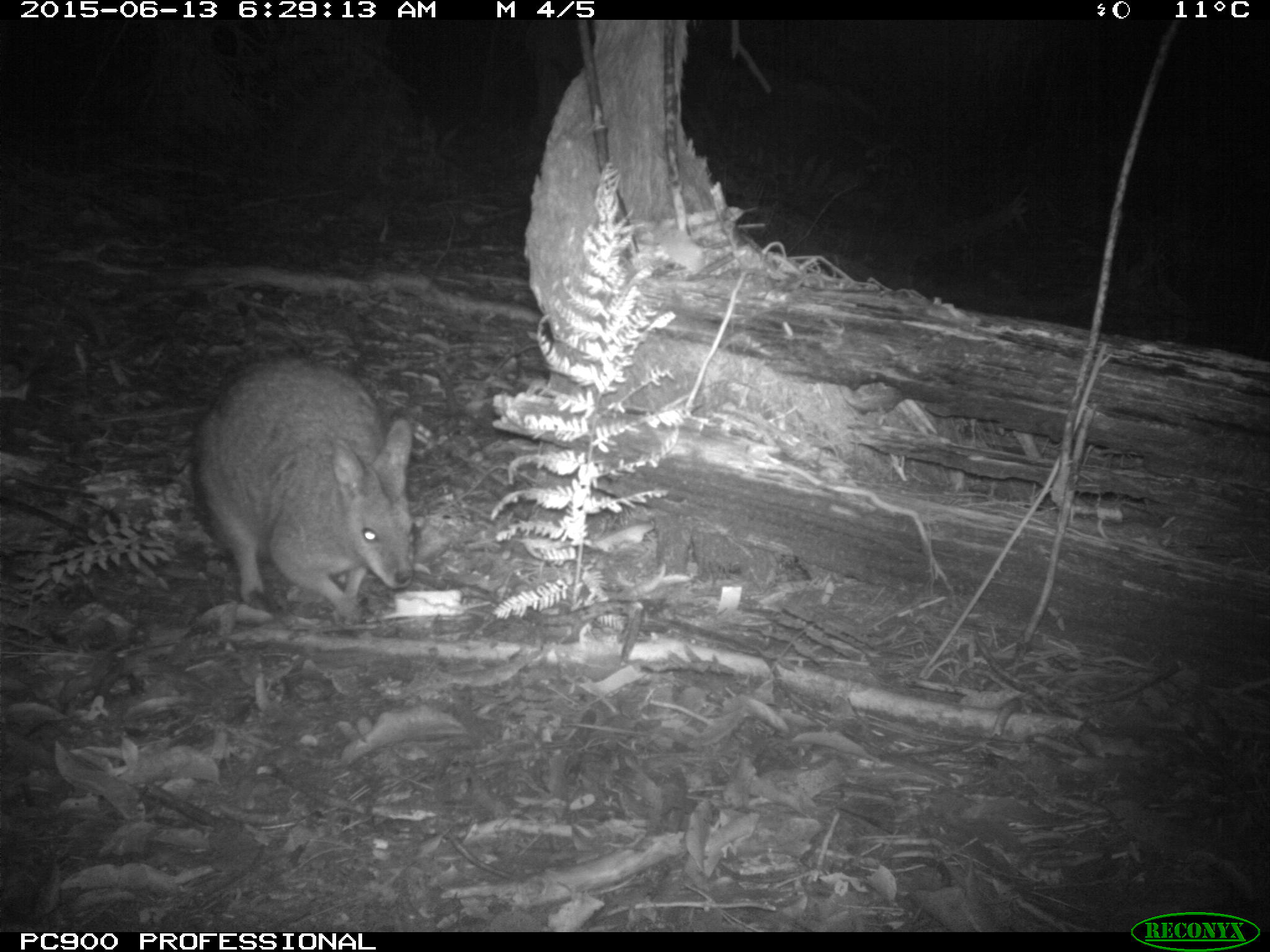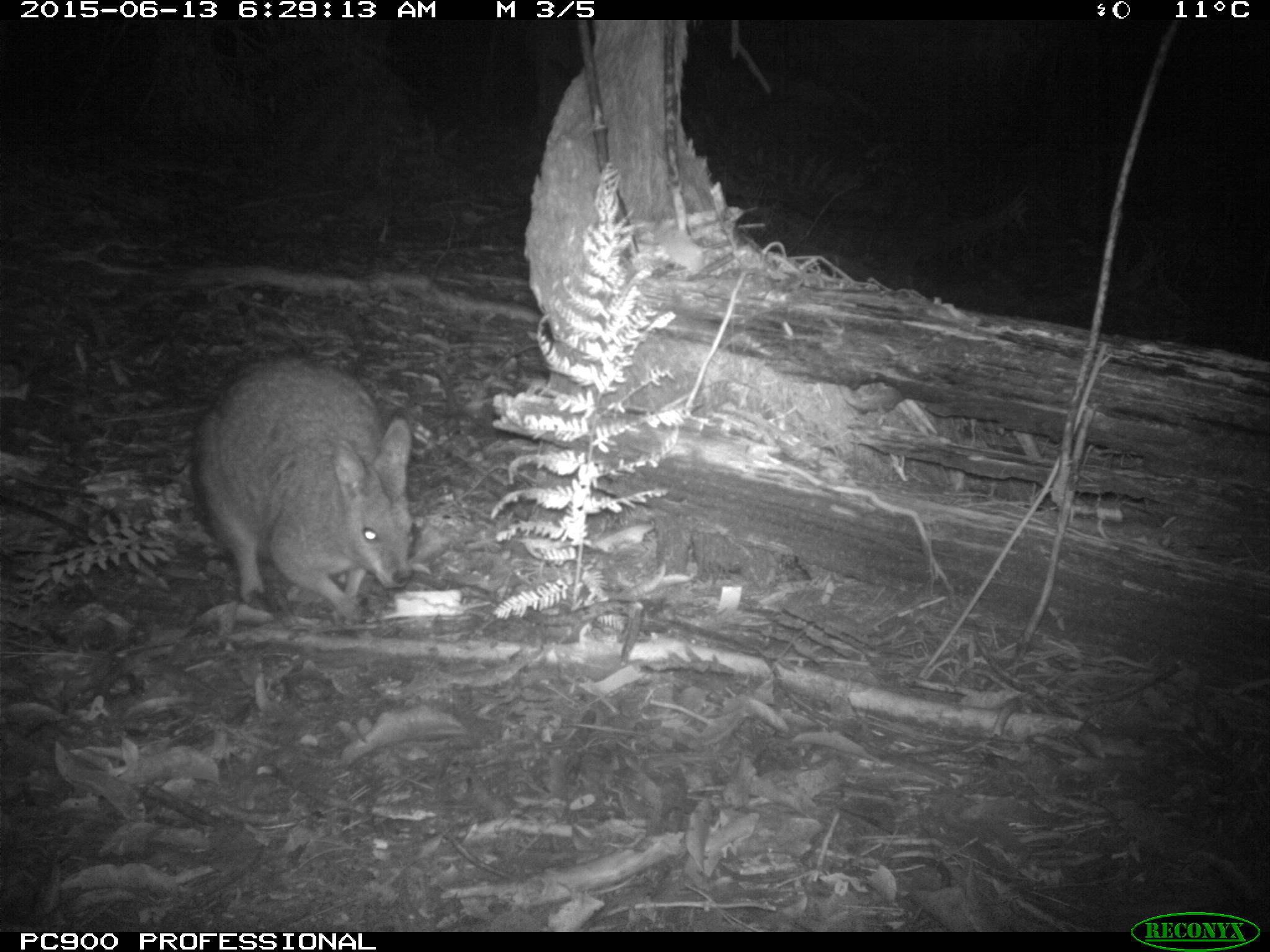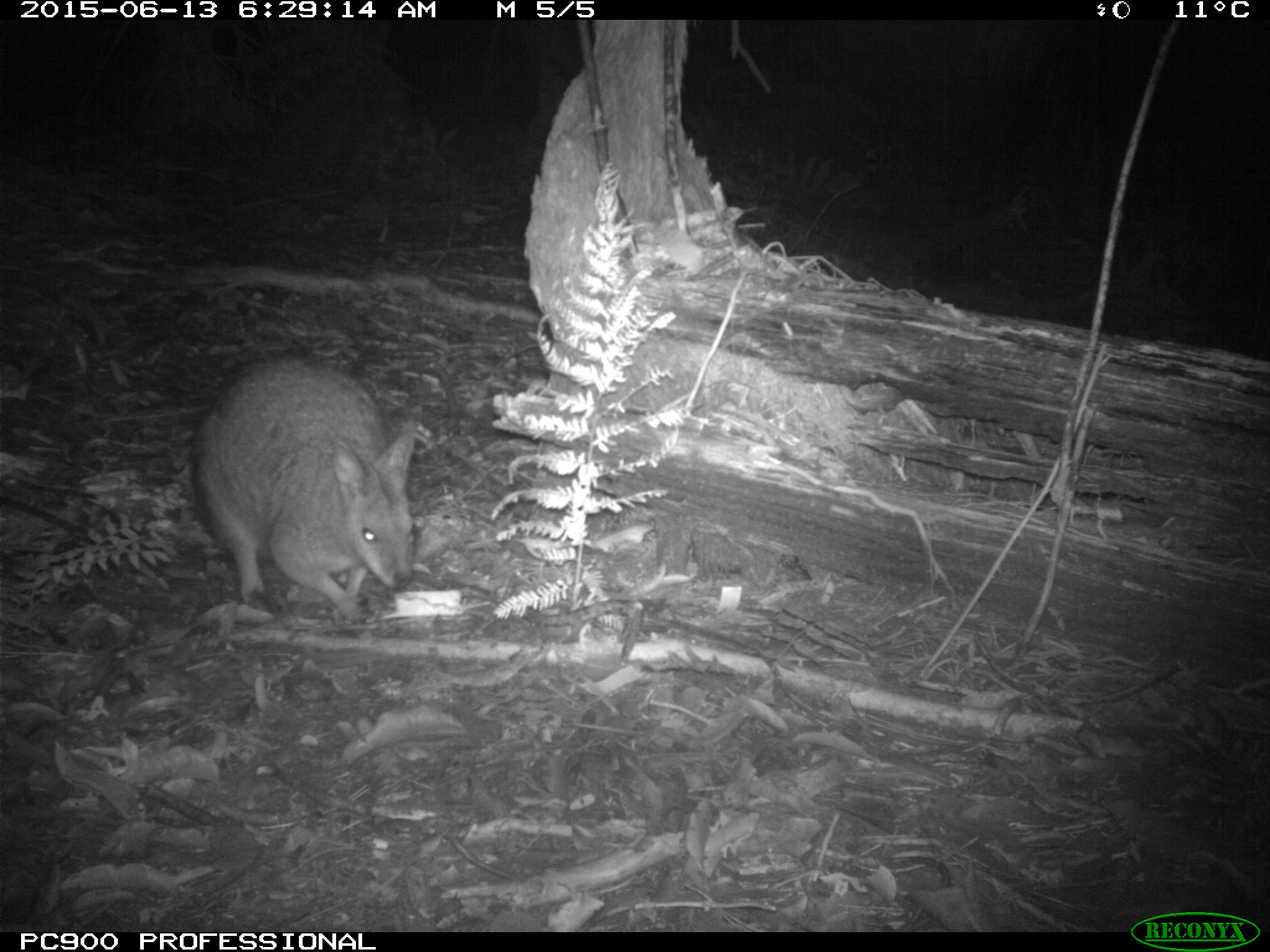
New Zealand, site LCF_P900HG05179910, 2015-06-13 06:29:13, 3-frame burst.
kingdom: Animalia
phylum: Chordata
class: Mammalia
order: Diprotodontia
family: Macropodidae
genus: Notamacropus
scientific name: Notamacropus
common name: wallaby